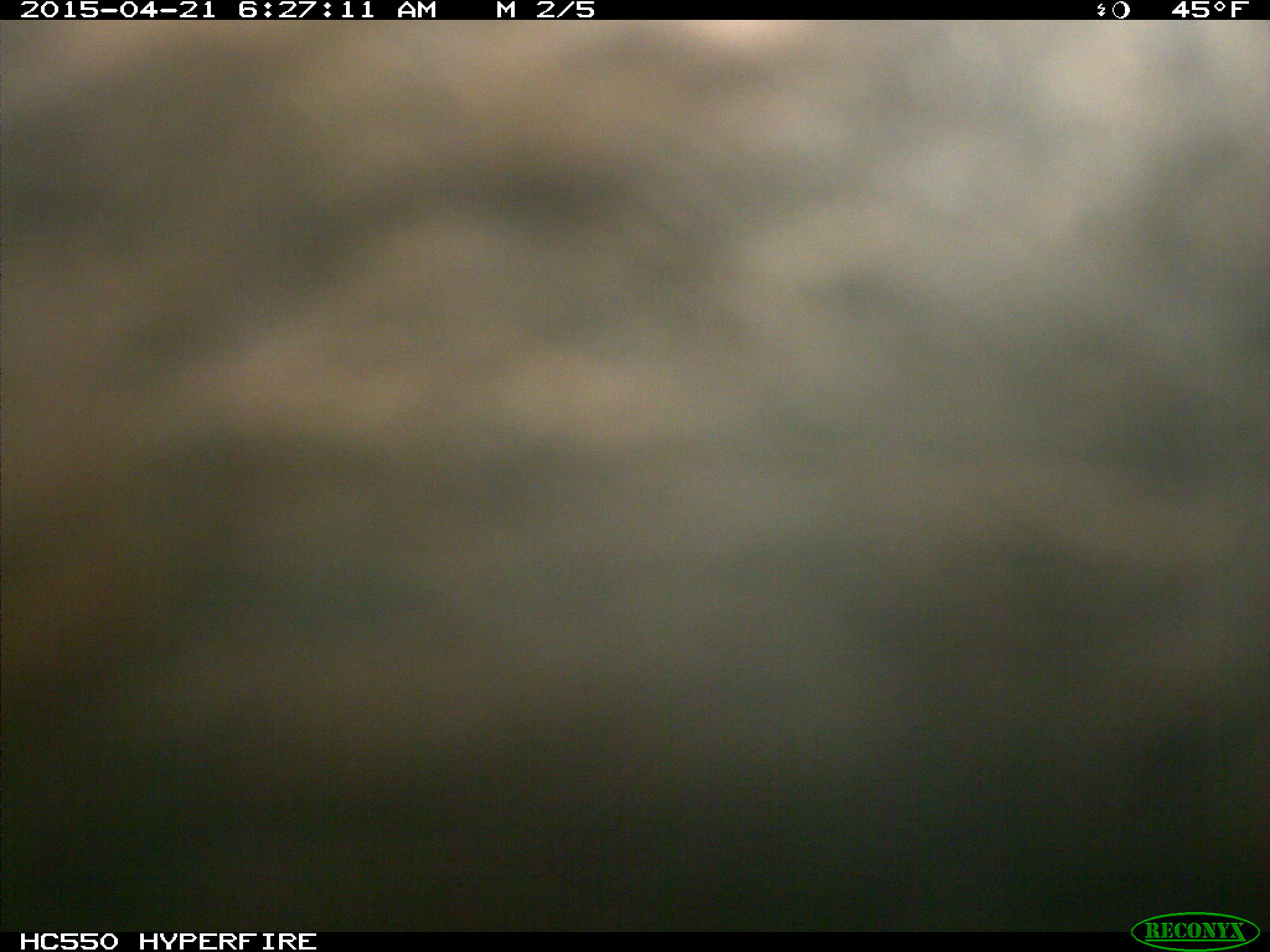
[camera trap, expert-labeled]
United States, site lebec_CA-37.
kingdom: Animalia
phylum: Chordata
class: Mammalia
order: Artiodactyla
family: Bovidae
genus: Bos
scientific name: Bos taurus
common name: domestic cow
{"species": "Bos taurus (domestic cow)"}